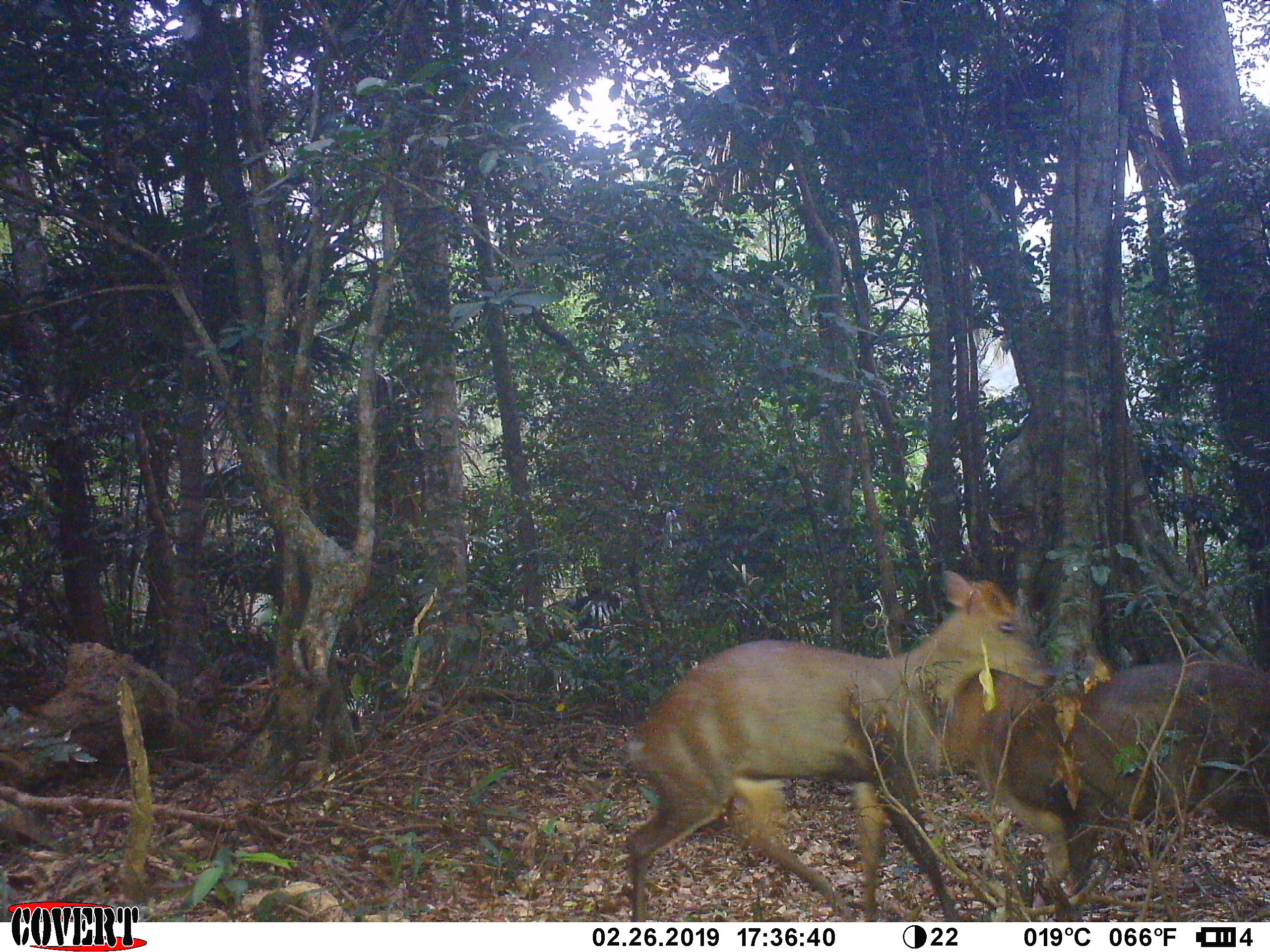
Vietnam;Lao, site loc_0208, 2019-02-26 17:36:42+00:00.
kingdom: Animalia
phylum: Chordata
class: Mammalia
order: Artiodactyla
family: Cervidae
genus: Muntiacus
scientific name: Muntiacus rooseveltorum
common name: roosevelt's muntjac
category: roosevelts muntjac group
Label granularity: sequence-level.